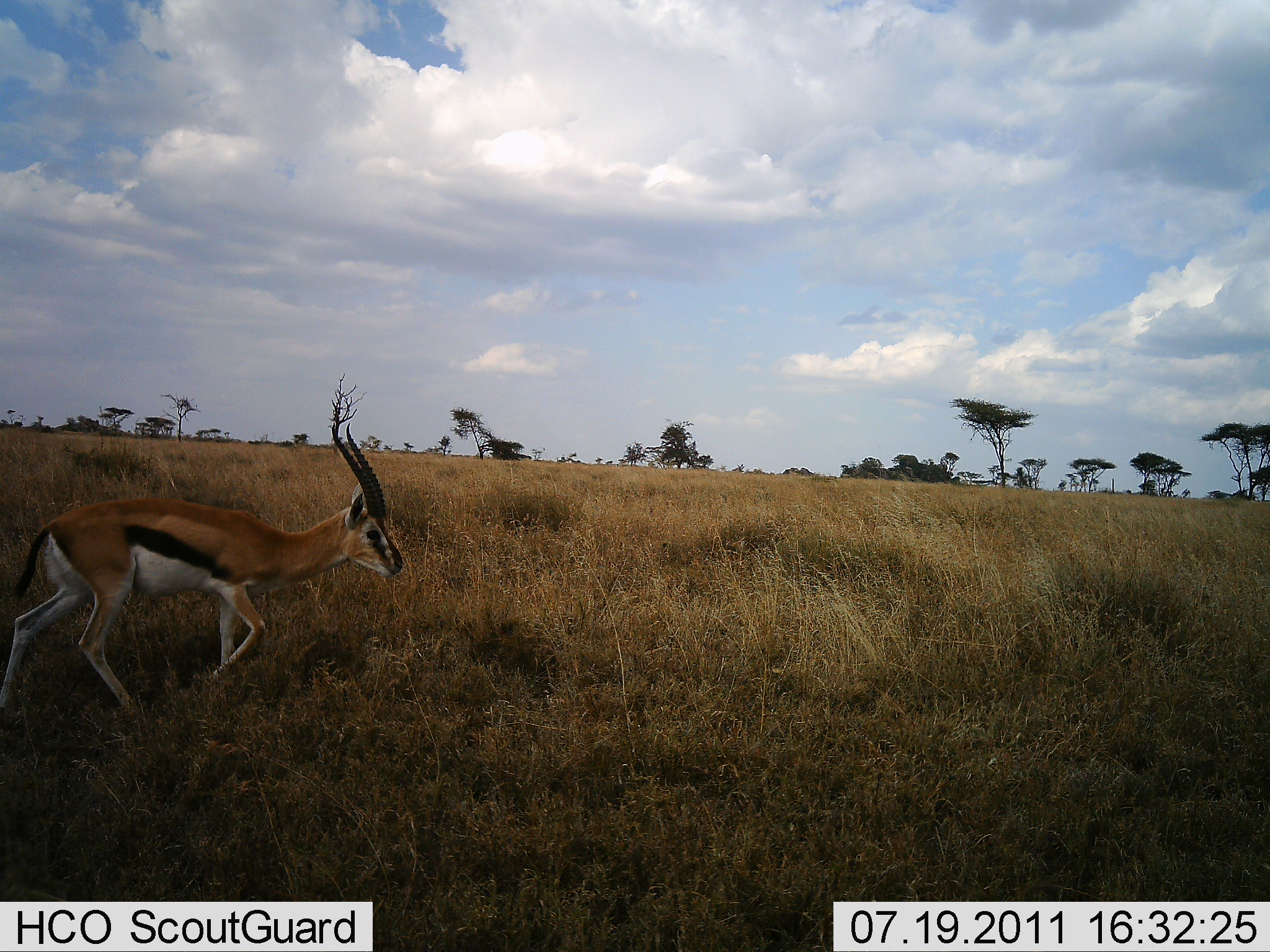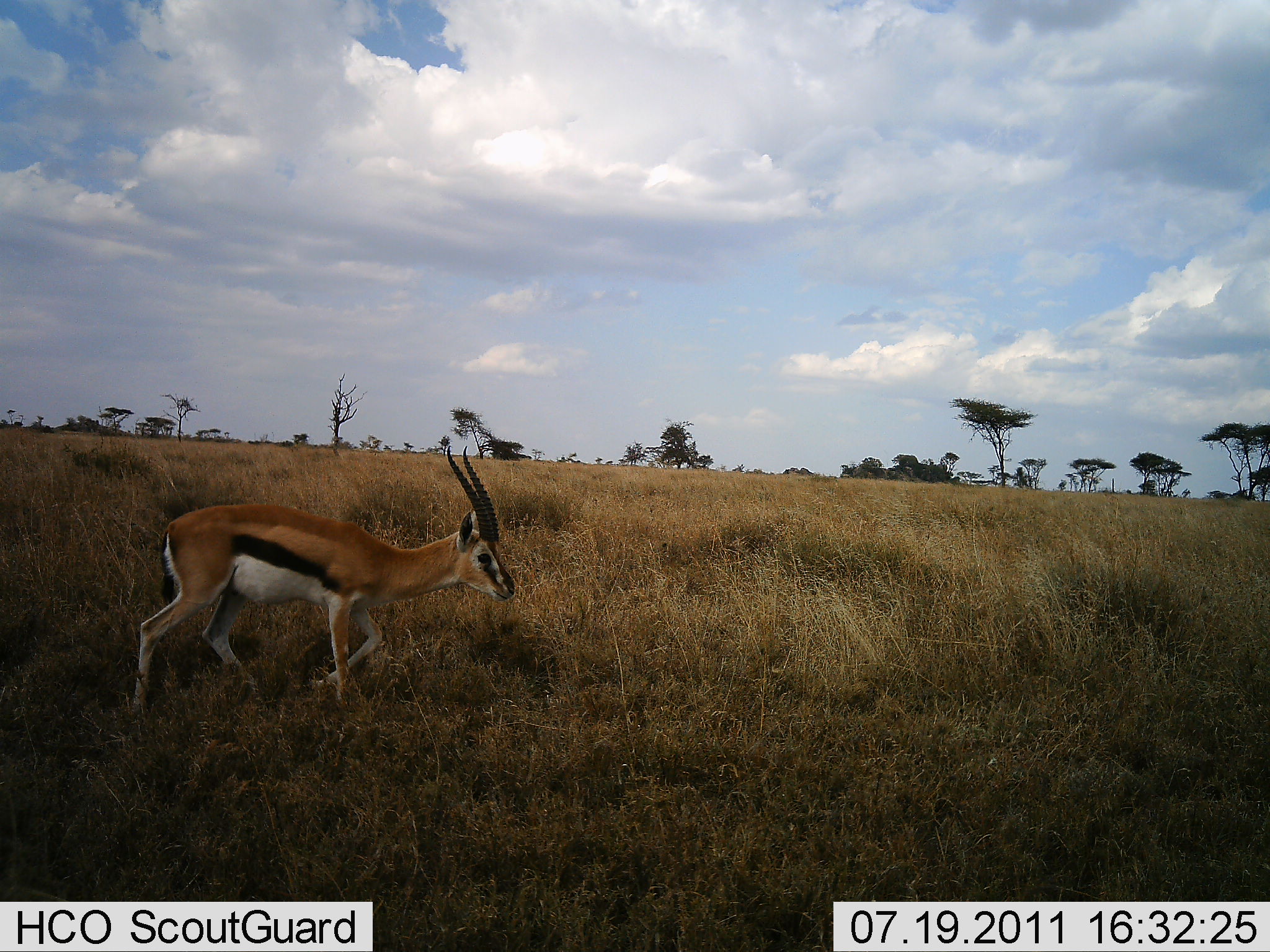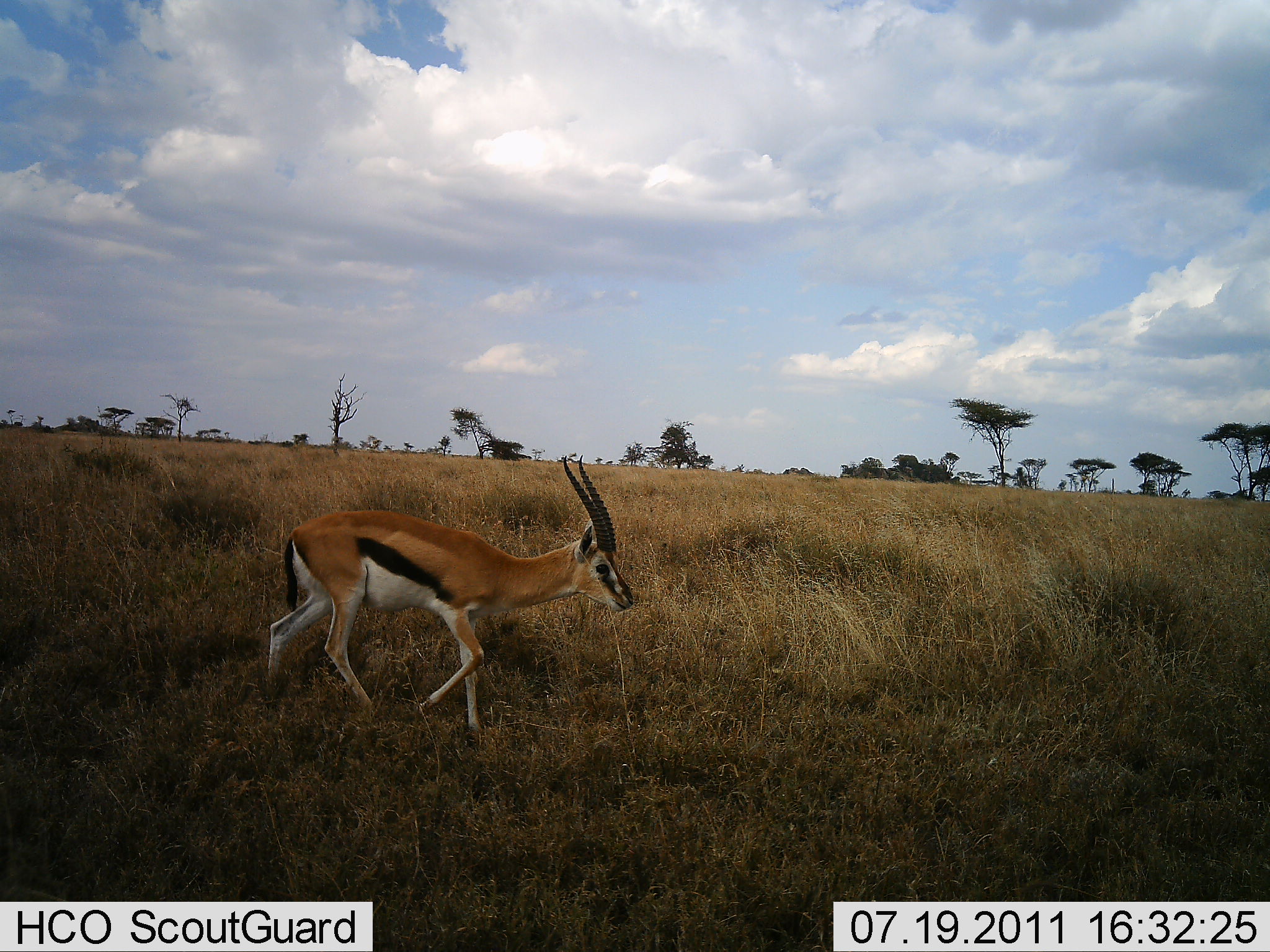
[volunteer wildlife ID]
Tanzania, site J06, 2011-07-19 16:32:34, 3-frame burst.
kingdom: Animalia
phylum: Chordata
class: Mammalia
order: Artiodactyla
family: Bovidae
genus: Eudorcas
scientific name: Eudorcas thomsonii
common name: thomson's gazelle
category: gazellethomsons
Gazellethomsons (thomson's gazelle) (Eudorcas thomsonii), count 1. Behavior (volunteer vote fractions): standing 0%, resting 0%, moving 100%, interacting 0%. Young present (vote fraction): 0%. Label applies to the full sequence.